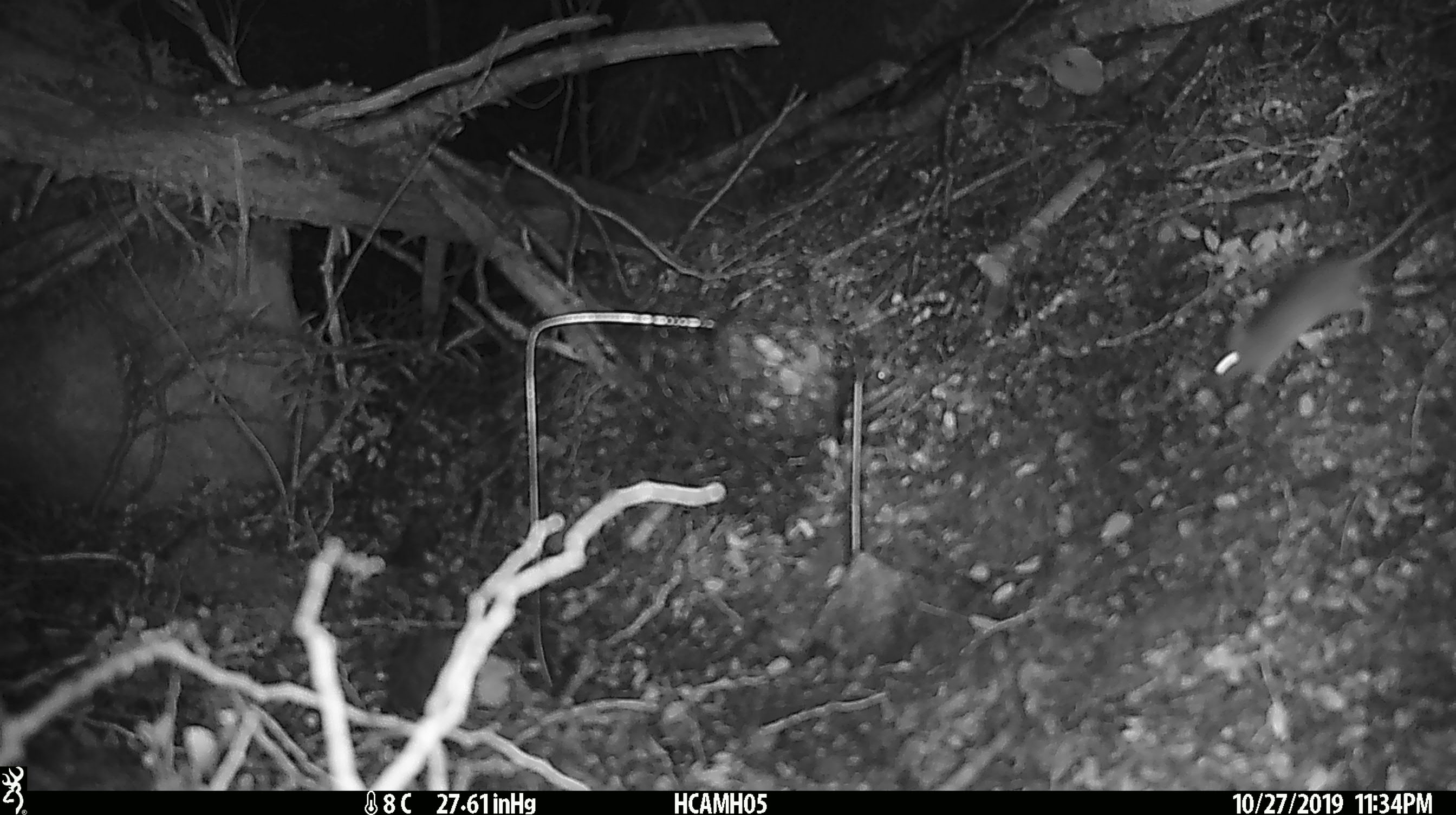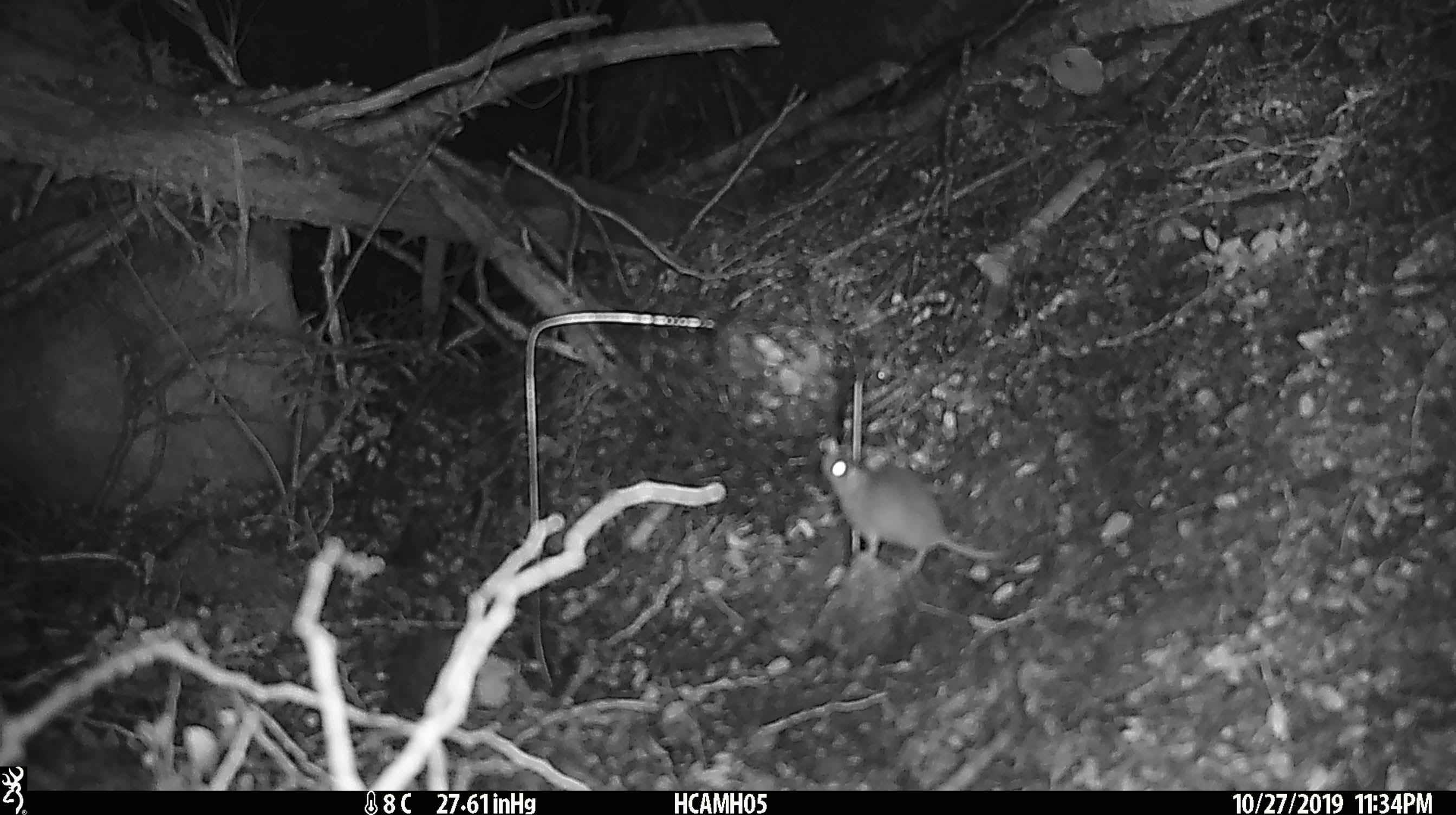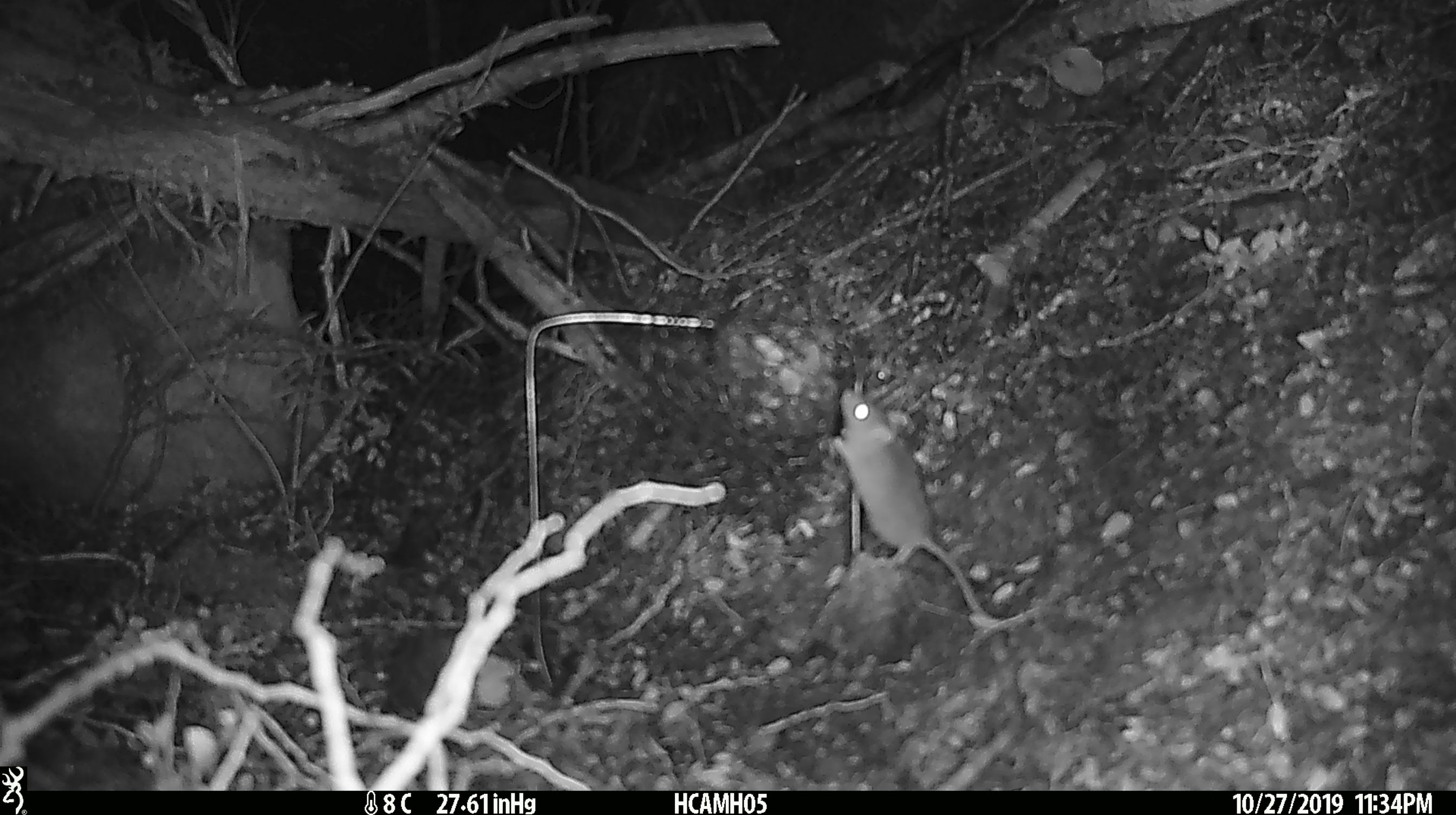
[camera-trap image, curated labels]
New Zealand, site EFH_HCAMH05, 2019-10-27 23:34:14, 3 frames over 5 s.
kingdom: Animalia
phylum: Chordata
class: Mammalia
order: Rodentia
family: Muridae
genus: Mus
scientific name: Mus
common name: mouse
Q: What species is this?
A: Mouse (Mus).